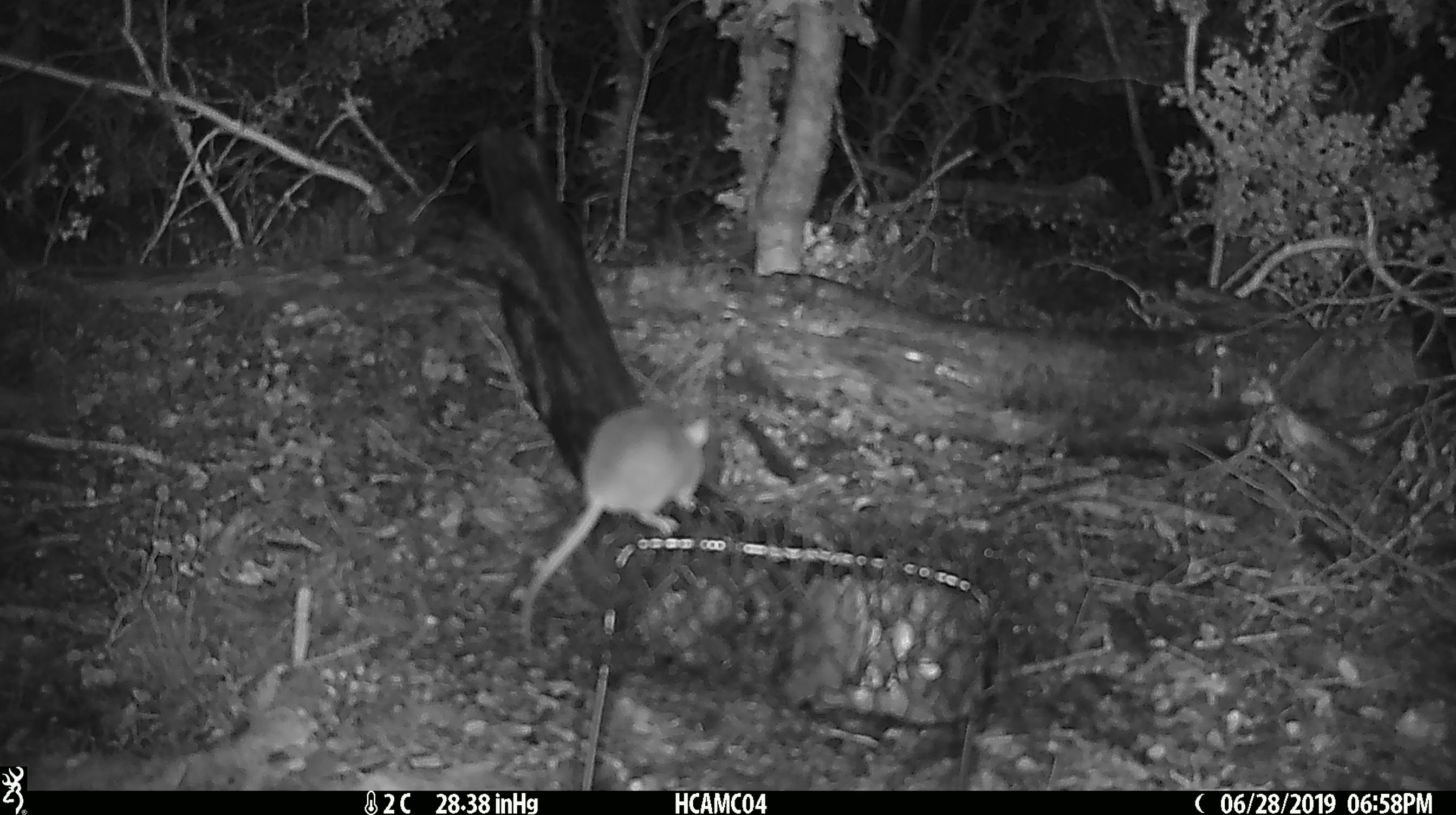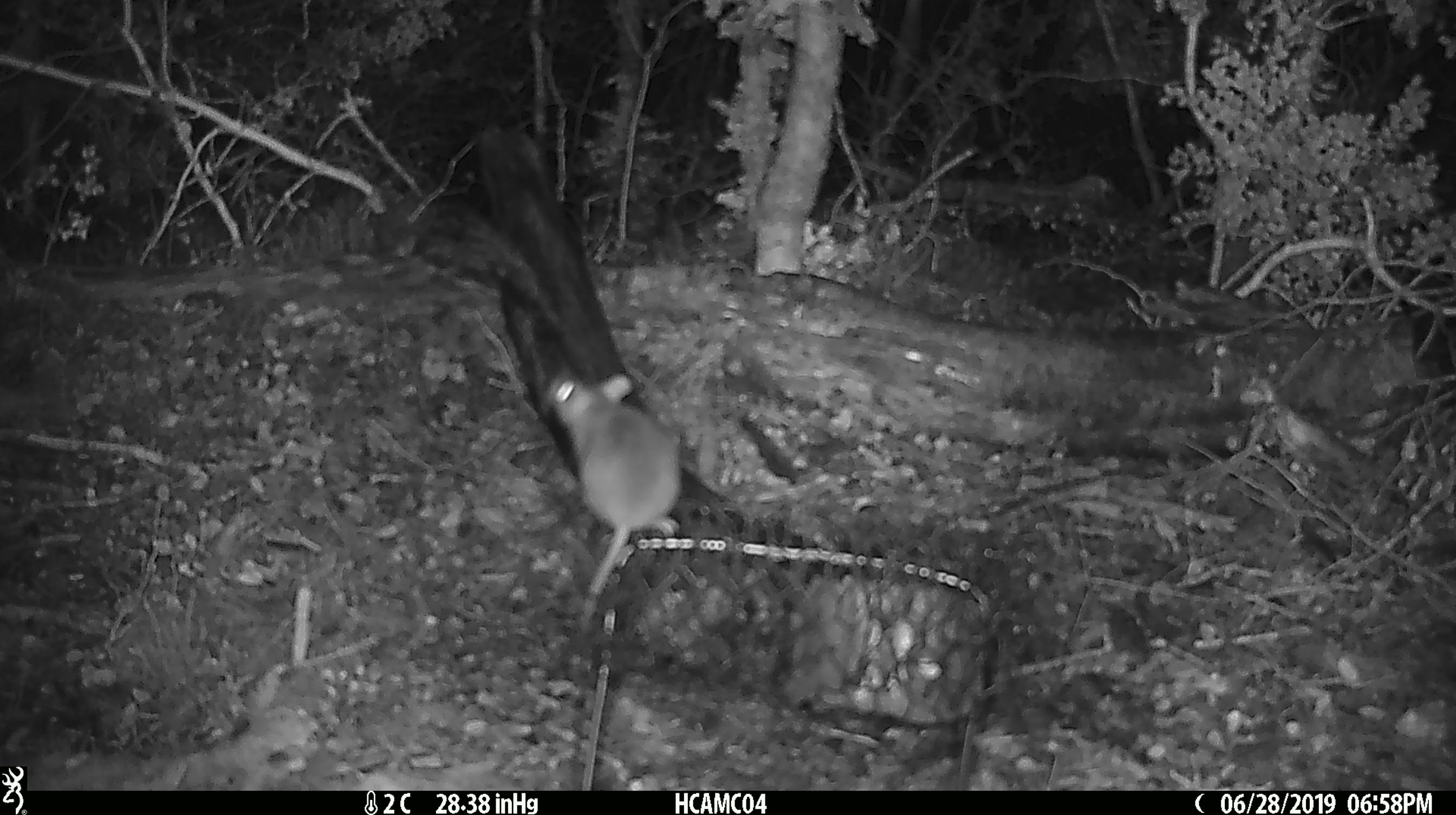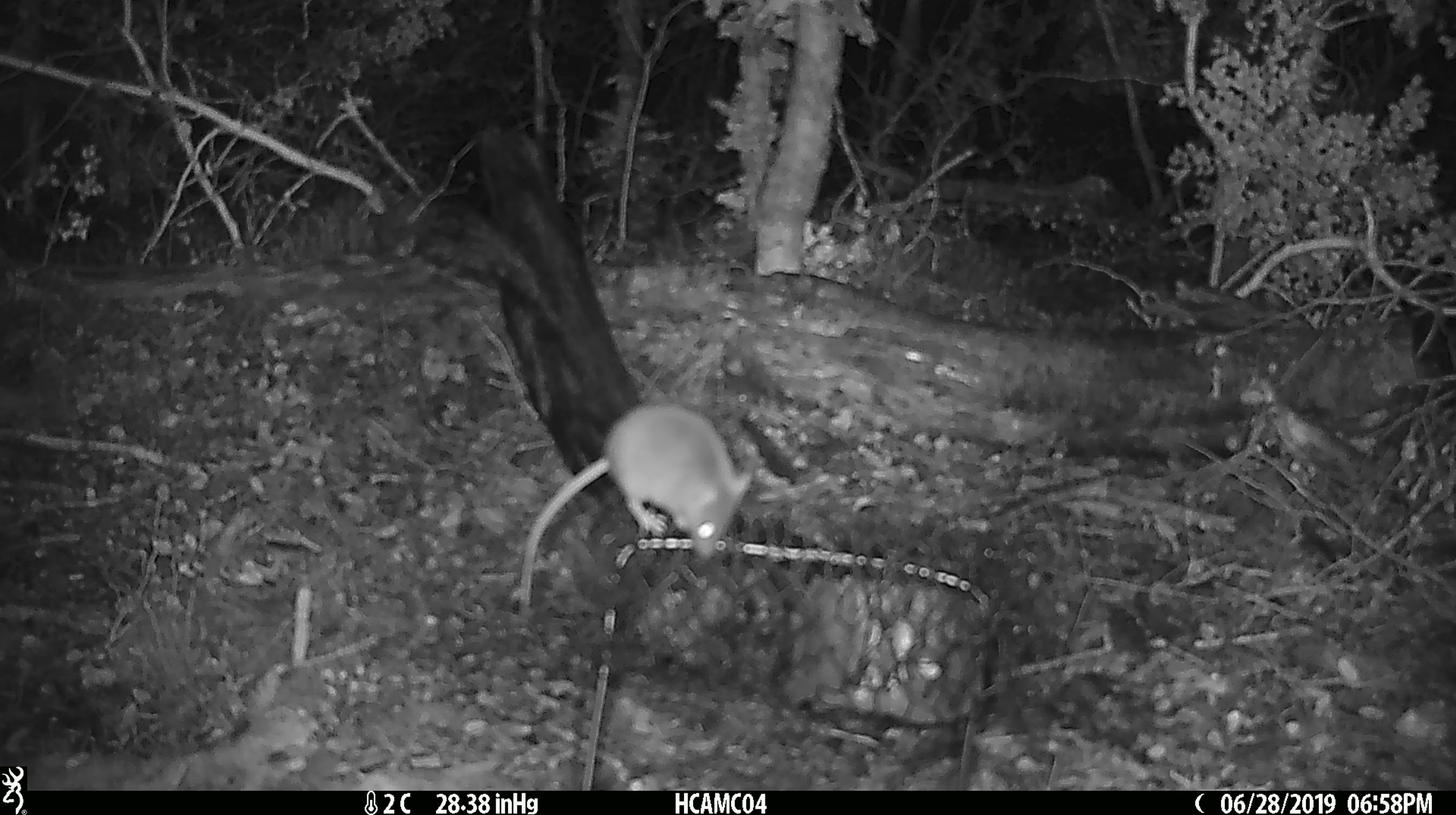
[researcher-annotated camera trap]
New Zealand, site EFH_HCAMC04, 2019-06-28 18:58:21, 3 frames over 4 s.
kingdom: Animalia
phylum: Chordata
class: Mammalia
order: Rodentia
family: Muridae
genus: Mus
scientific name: Mus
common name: mouse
Mouse (Mus).